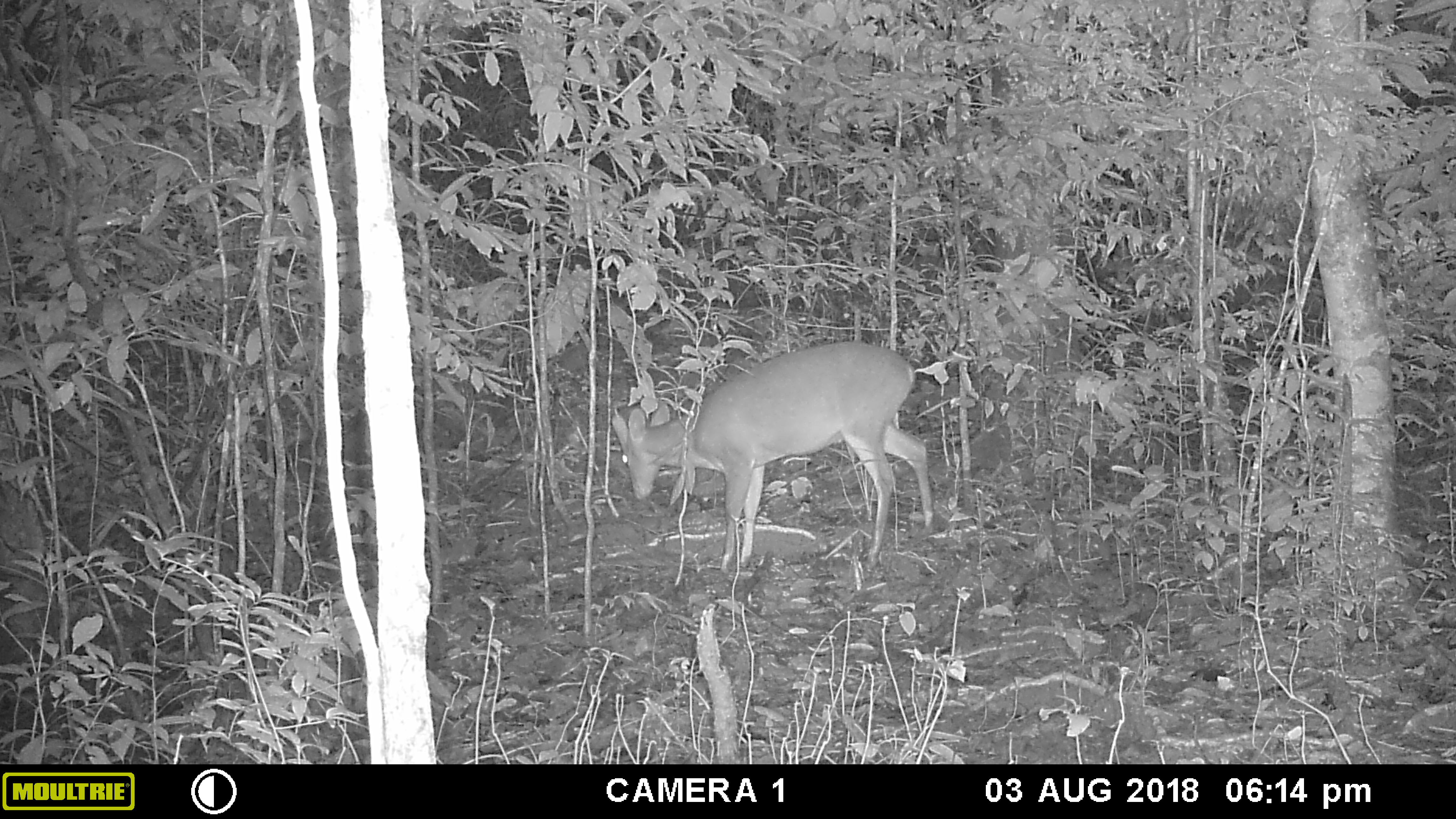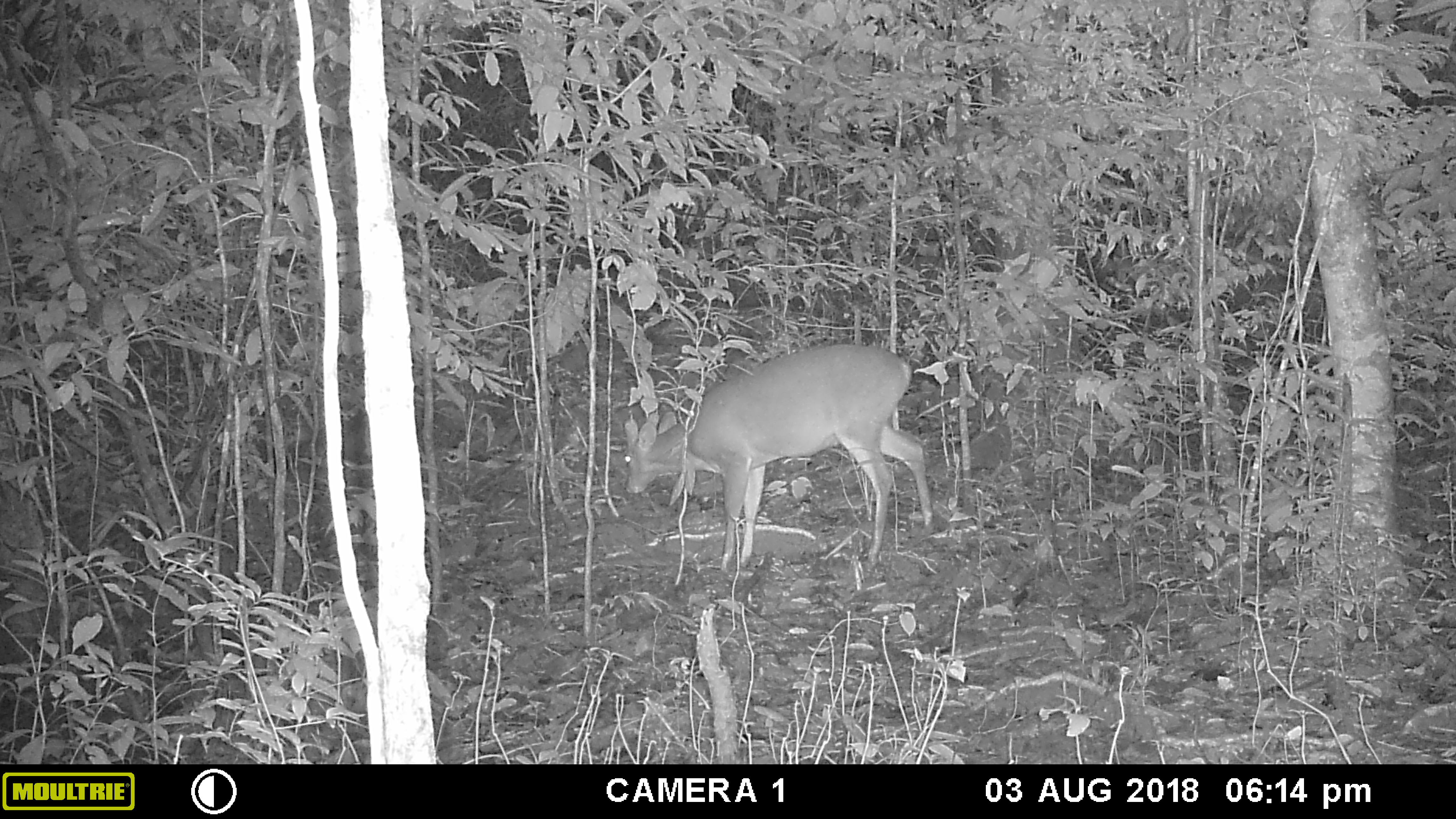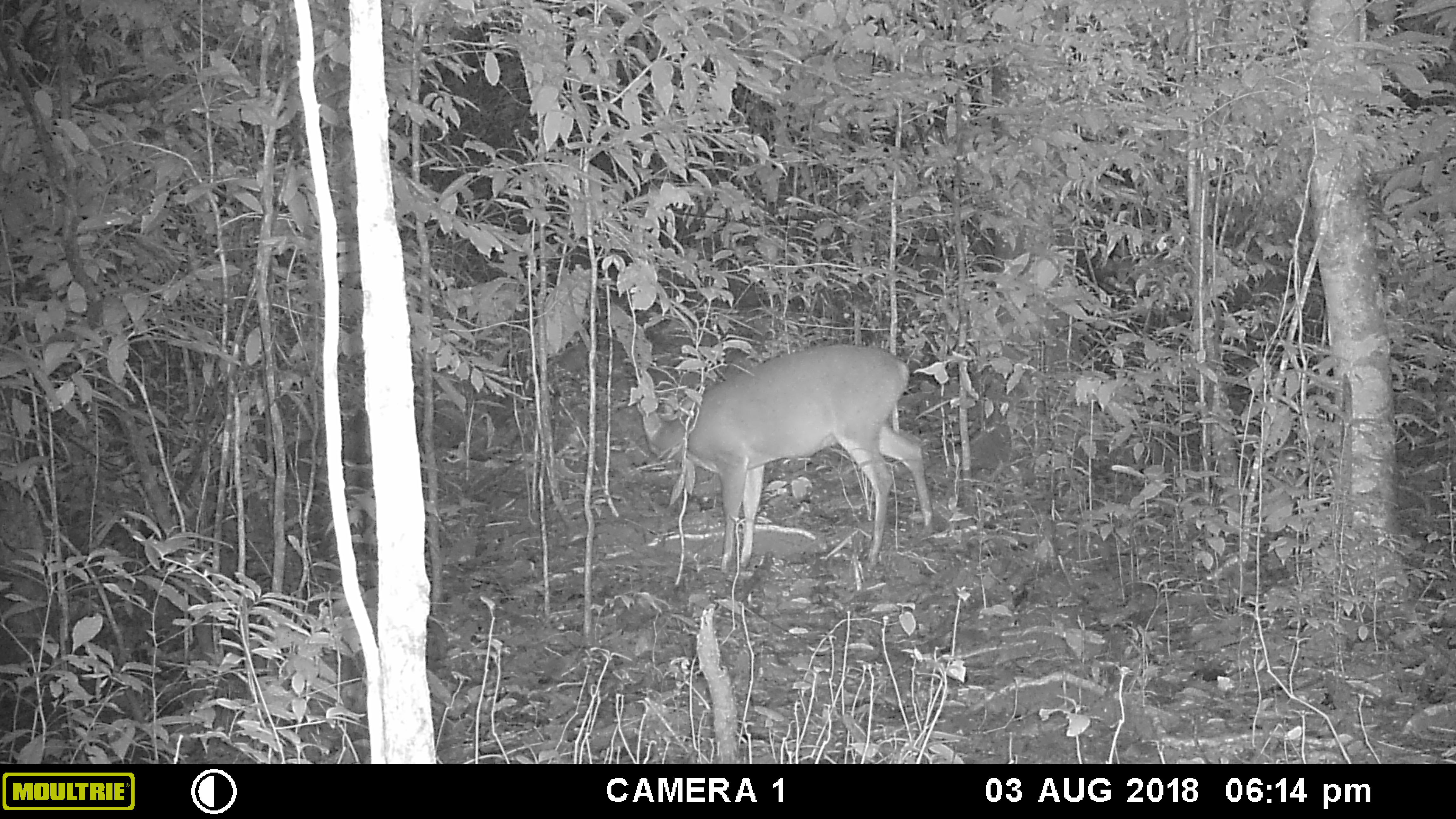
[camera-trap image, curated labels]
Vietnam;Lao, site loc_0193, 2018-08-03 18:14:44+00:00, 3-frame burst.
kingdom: Animalia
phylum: Chordata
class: Mammalia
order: Artiodactyla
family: Cervidae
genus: Muntiacus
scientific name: Muntiacus vuquangensis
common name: large-antlered muntjac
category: large antlered muntjac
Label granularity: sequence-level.